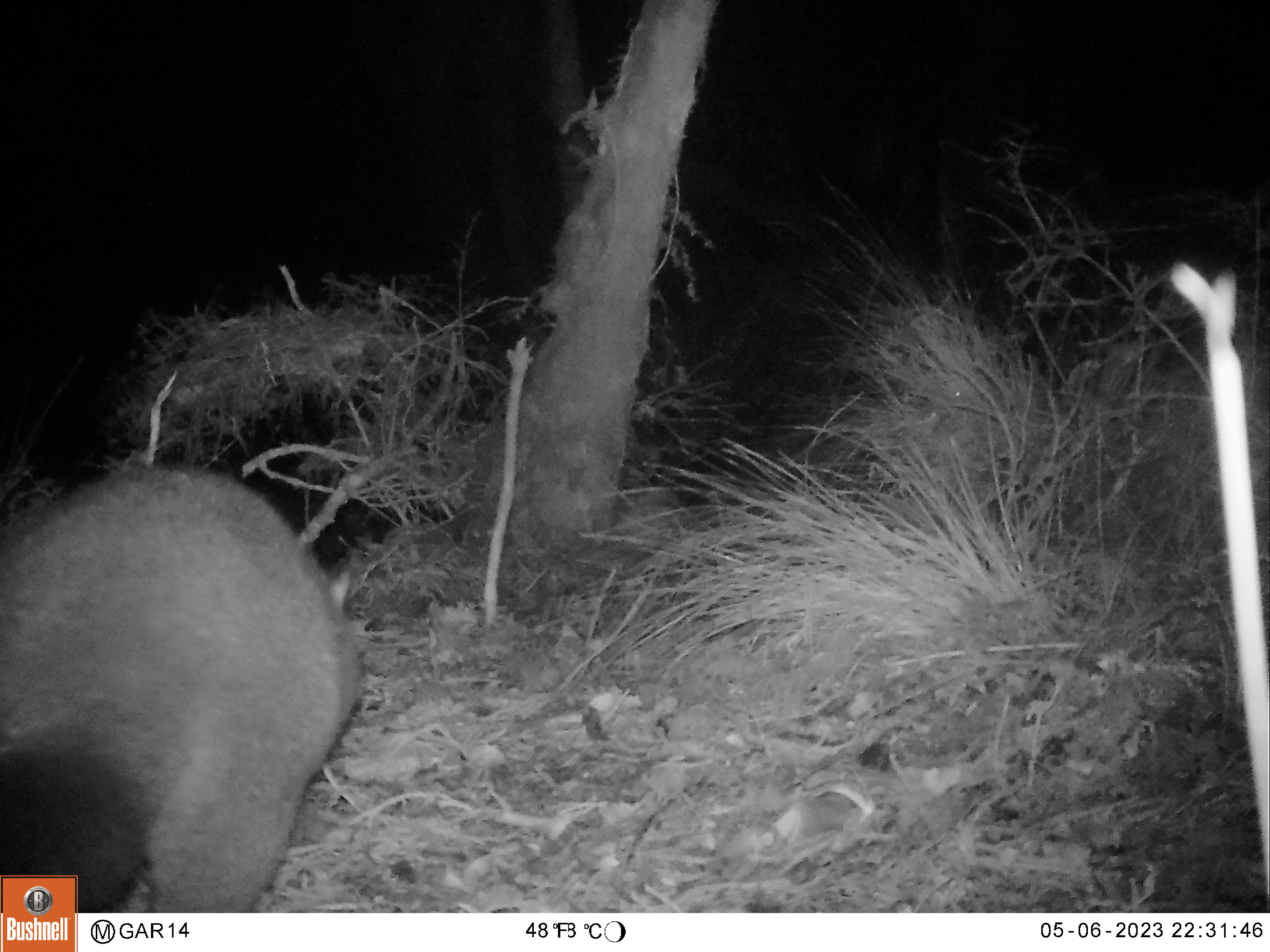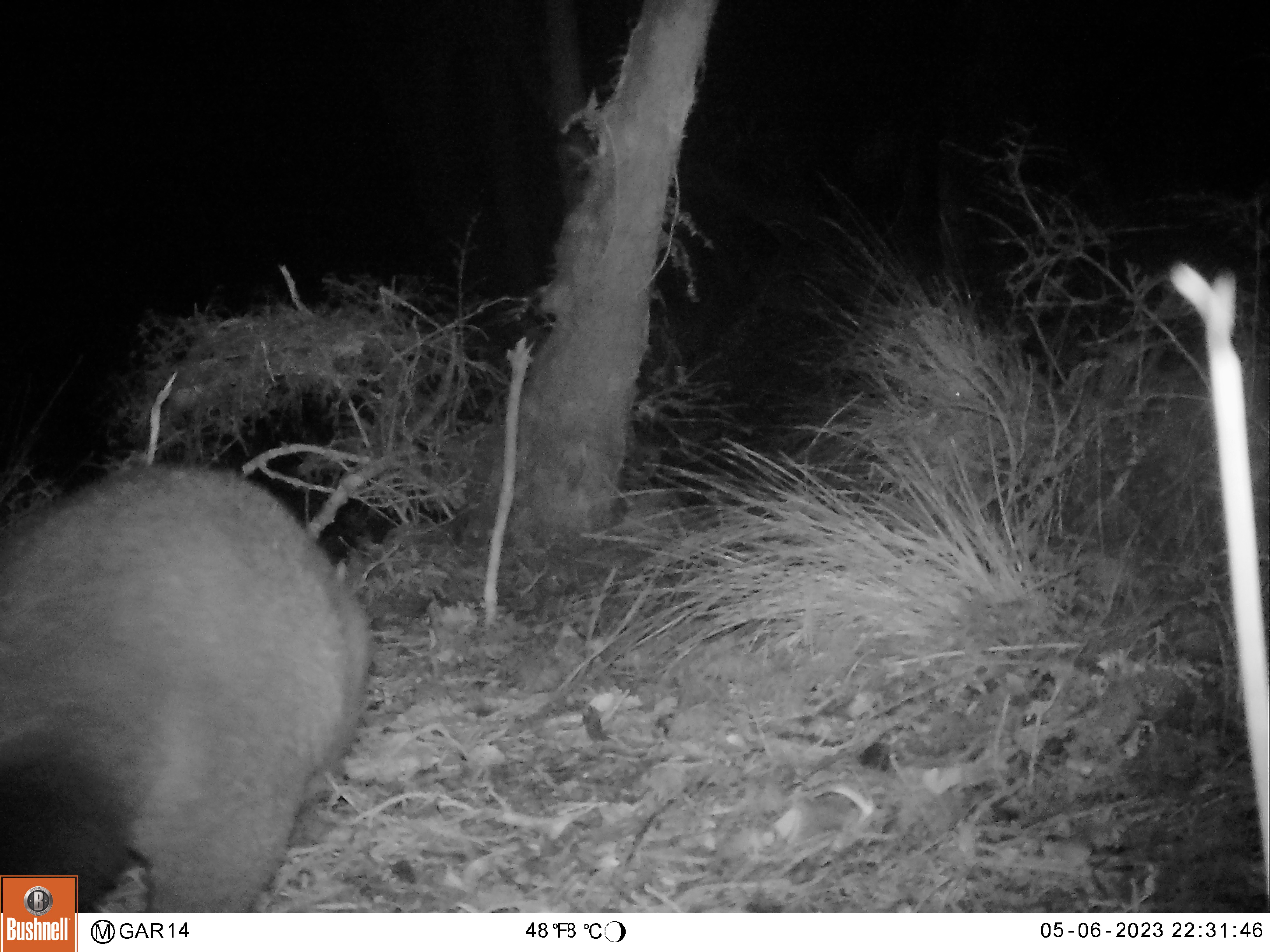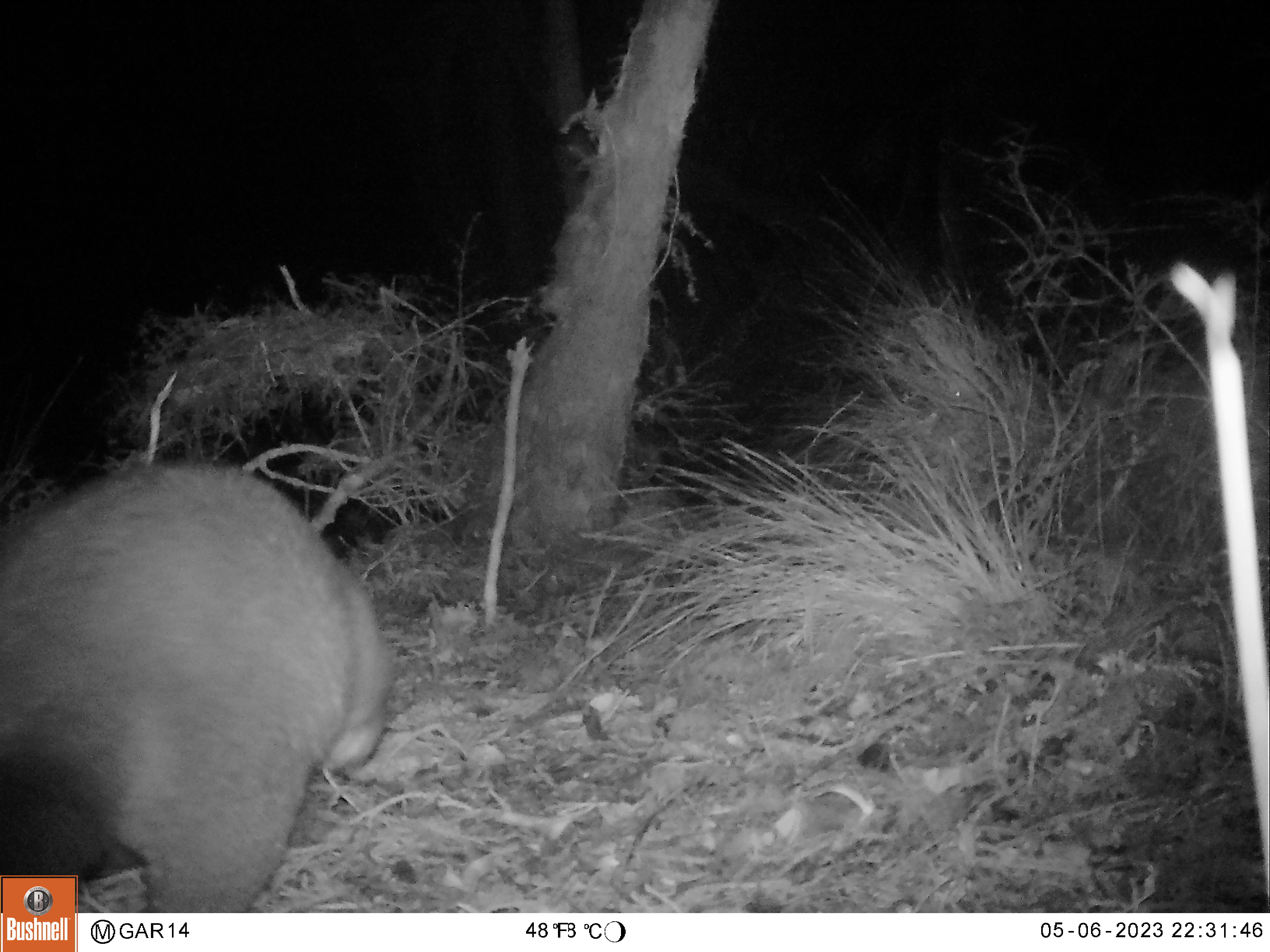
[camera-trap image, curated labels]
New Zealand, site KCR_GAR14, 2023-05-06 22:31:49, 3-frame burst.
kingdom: Animalia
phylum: Chordata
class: Mammalia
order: Diprotodontia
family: Phalangeridae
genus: Trichosurus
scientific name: Trichosurus vulpecula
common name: common brushtail possum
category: possum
Possum (common brushtail possum) (Trichosurus vulpecula).